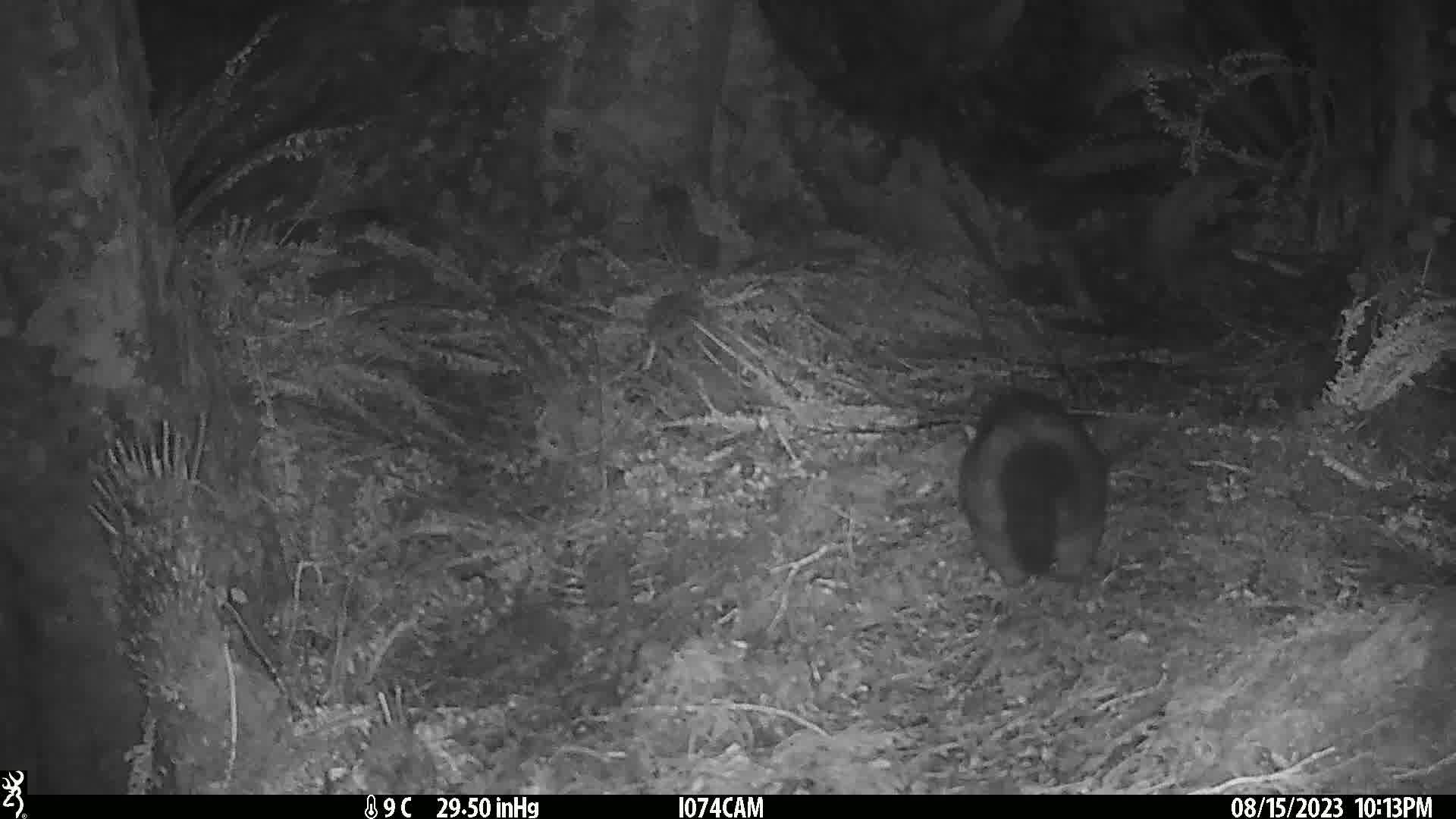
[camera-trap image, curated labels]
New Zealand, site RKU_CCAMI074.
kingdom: Animalia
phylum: Chordata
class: Mammalia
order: Diprotodontia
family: Phalangeridae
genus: Trichosurus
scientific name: Trichosurus vulpecula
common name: common brushtail possum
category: possum